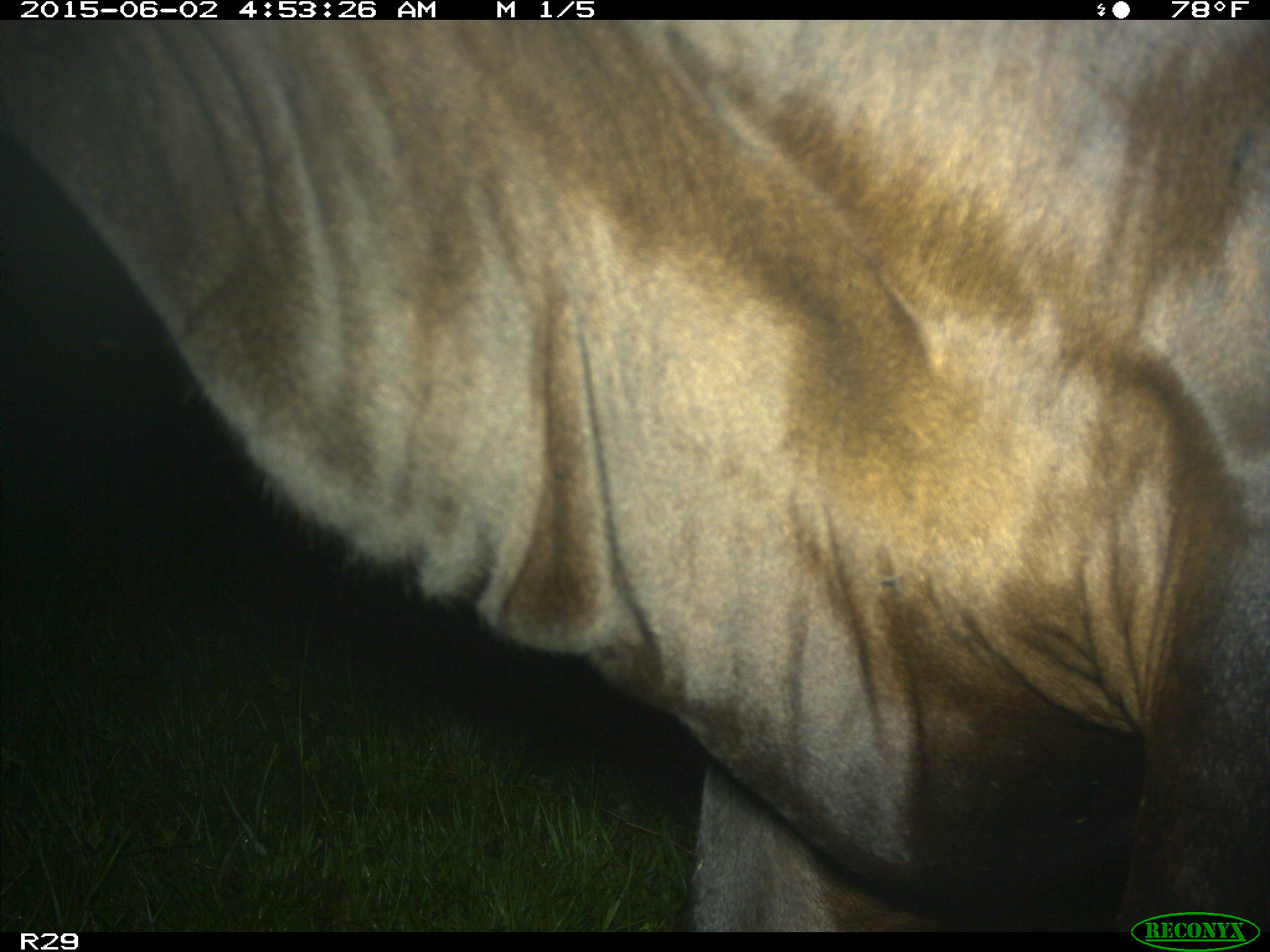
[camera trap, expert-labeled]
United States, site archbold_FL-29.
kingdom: Animalia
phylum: Chordata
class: Mammalia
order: Artiodactyla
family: Bovidae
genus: Bos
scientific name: Bos taurus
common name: domestic cow